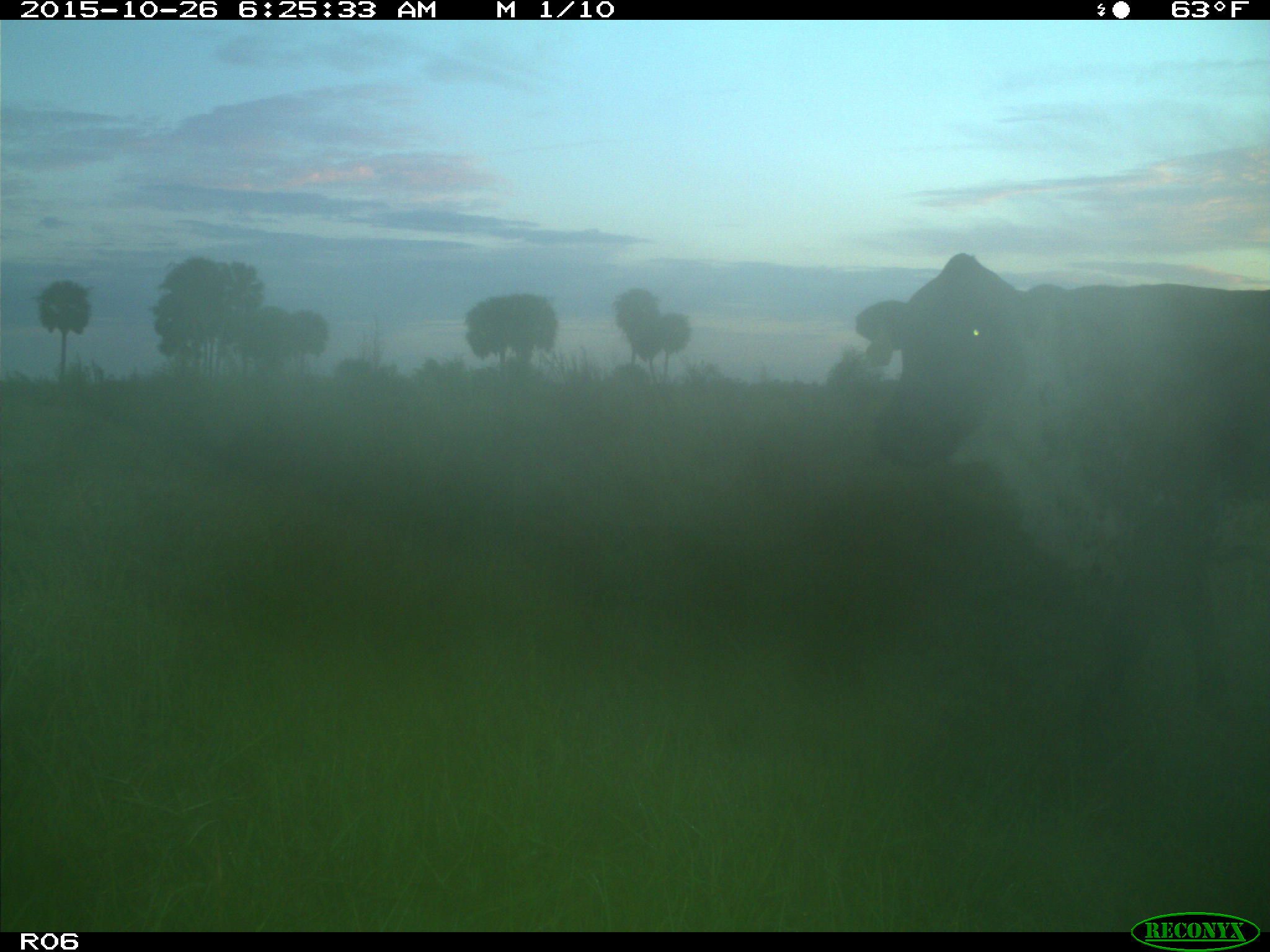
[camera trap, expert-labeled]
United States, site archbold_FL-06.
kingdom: Animalia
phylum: Chordata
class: Mammalia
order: Artiodactyla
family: Bovidae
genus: Bos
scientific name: Bos taurus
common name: domestic cow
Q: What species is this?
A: Bos taurus (domestic cow).